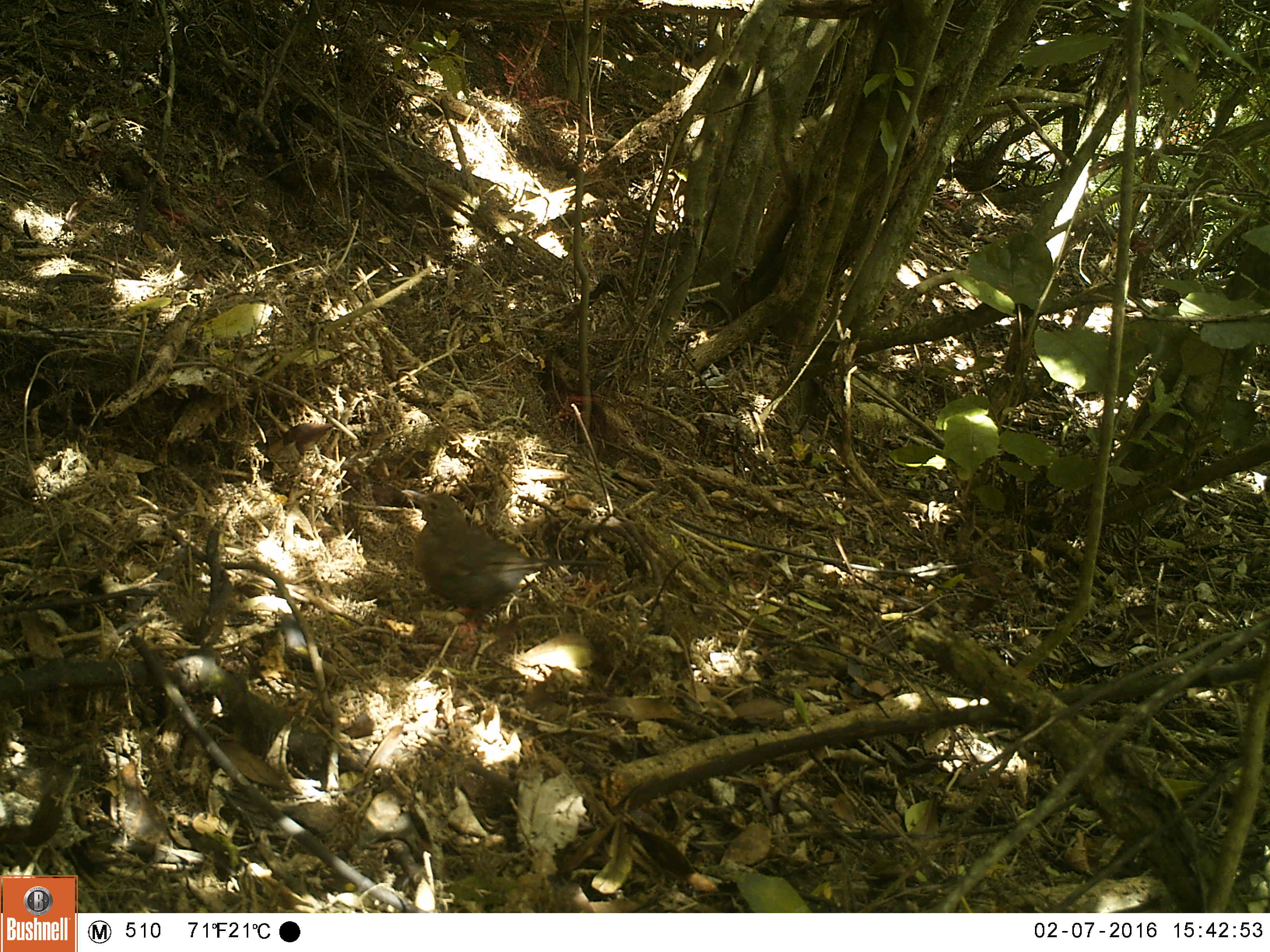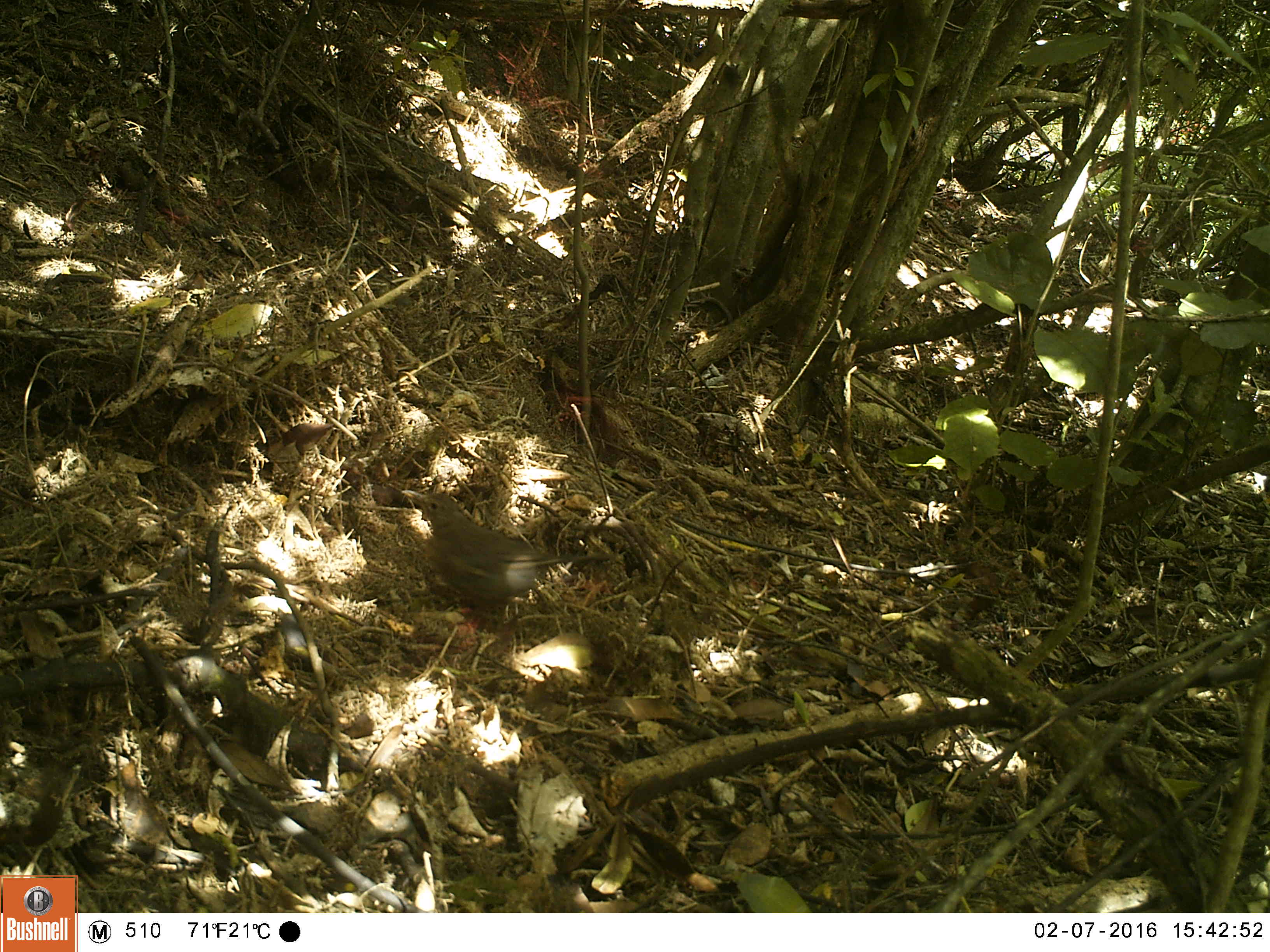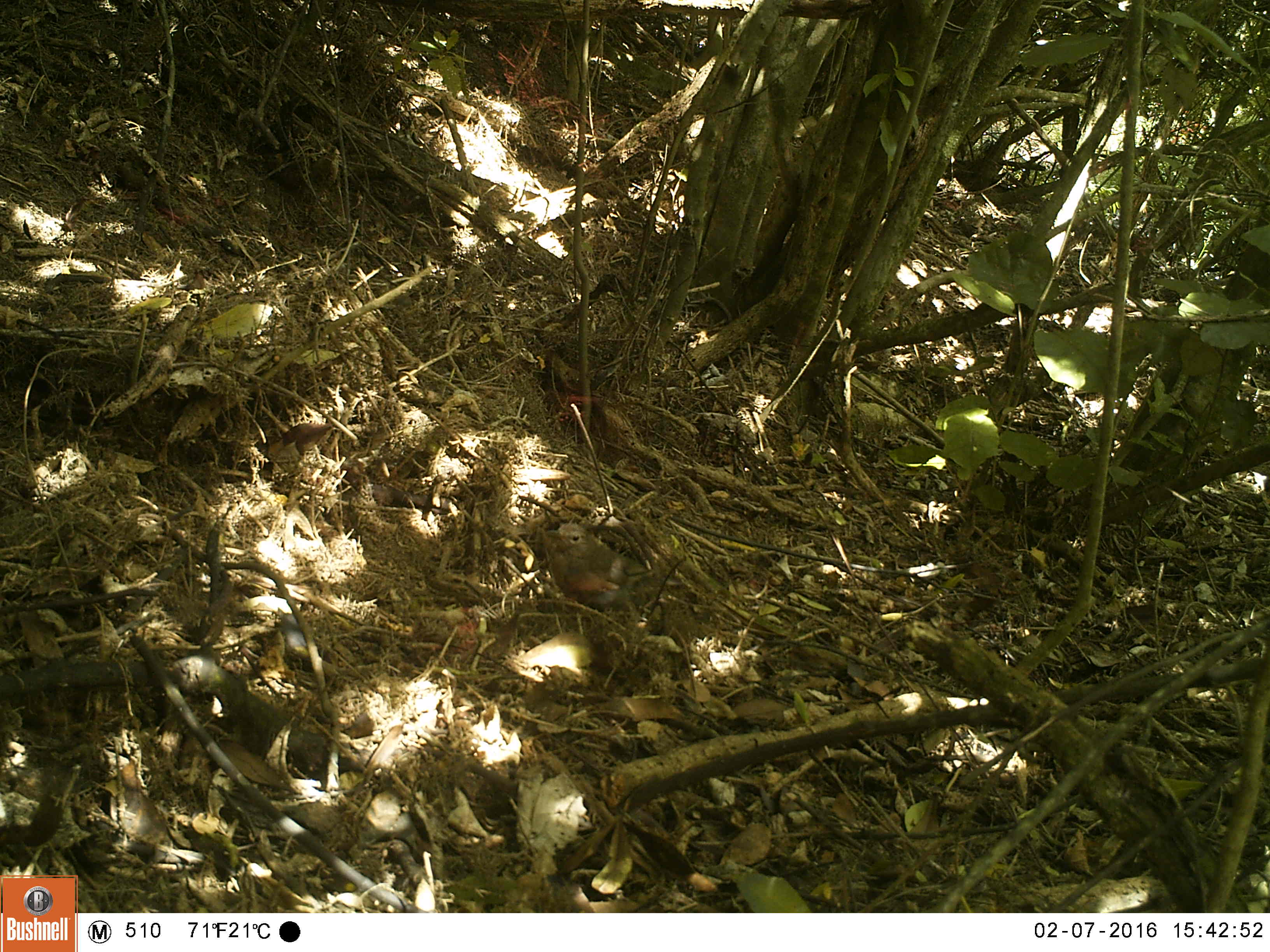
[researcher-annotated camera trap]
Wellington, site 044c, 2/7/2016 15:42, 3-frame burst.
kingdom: Animalia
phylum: Chordata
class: Aves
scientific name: Aves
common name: bird